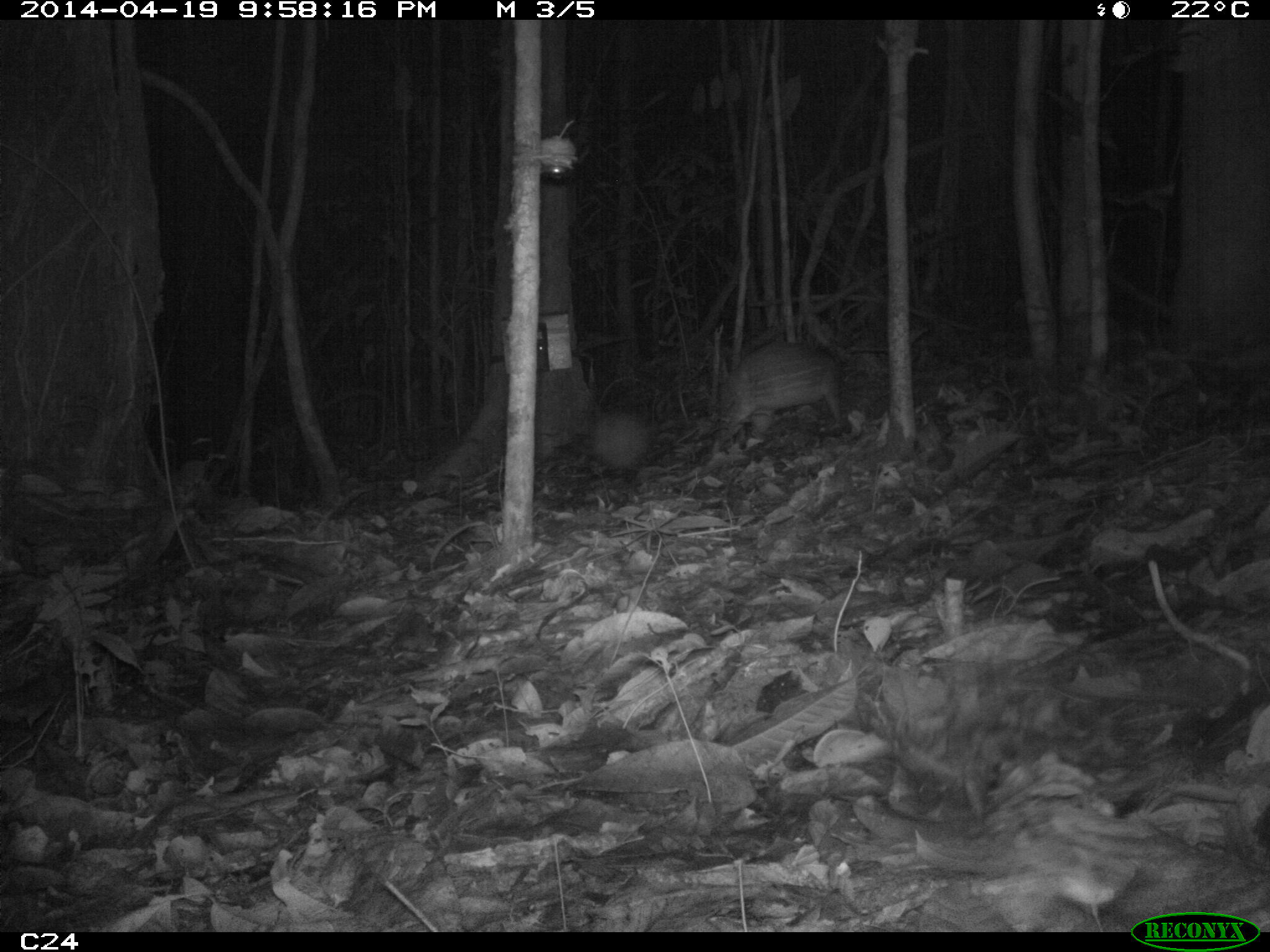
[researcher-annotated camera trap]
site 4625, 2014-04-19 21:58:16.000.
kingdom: Animalia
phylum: Chordata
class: Mammalia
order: Rodentia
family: Cuniculidae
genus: Cuniculus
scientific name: Cuniculus paca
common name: spotted paca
Cuniculus paca (spotted paca), count 1, age adult.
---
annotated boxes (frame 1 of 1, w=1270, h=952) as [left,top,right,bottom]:
cuniculus paca: [709,343,843,447]